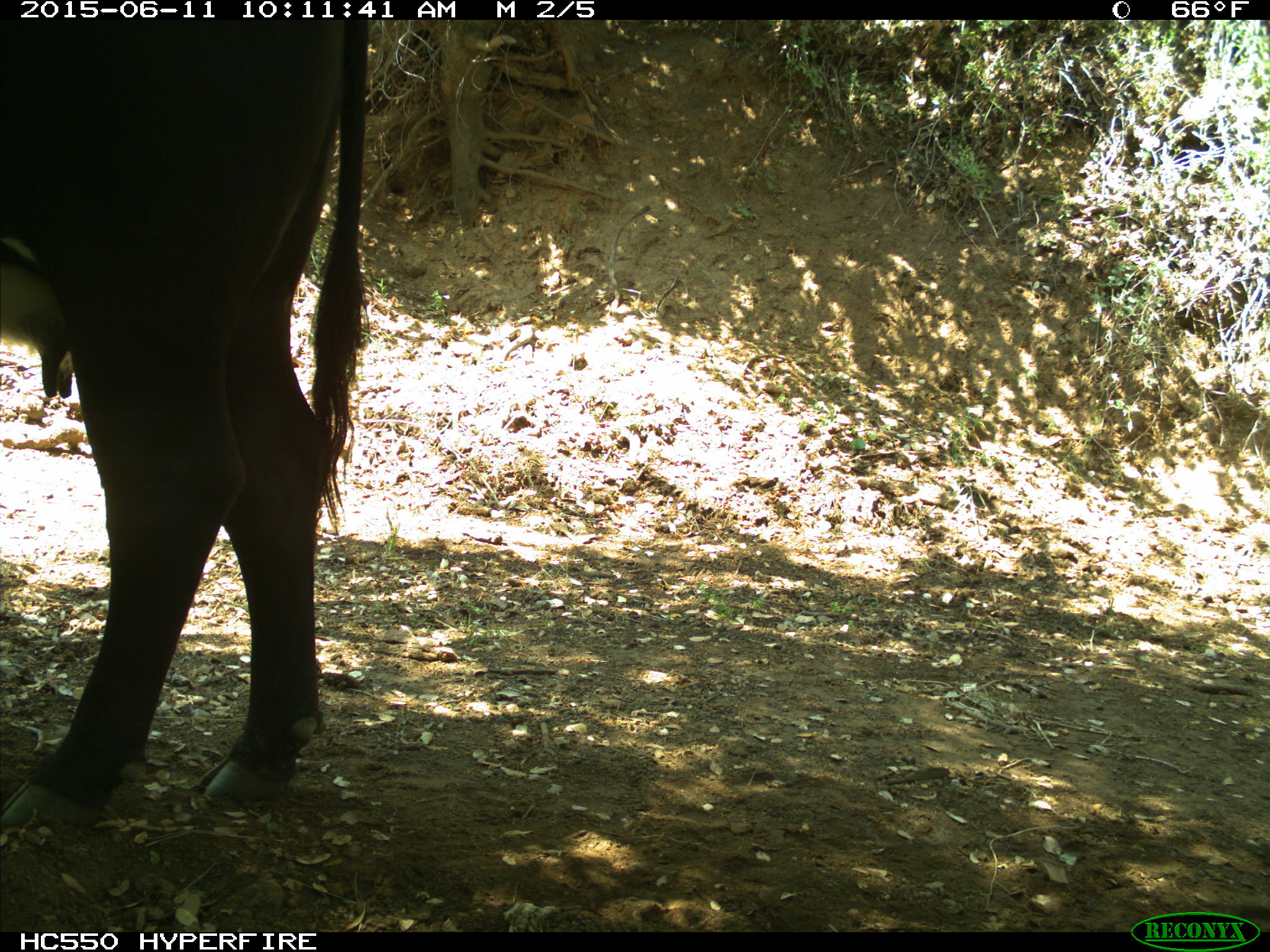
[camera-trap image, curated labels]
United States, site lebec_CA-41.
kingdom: Animalia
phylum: Chordata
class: Mammalia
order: Artiodactyla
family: Bovidae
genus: Bos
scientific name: Bos taurus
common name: domestic cow